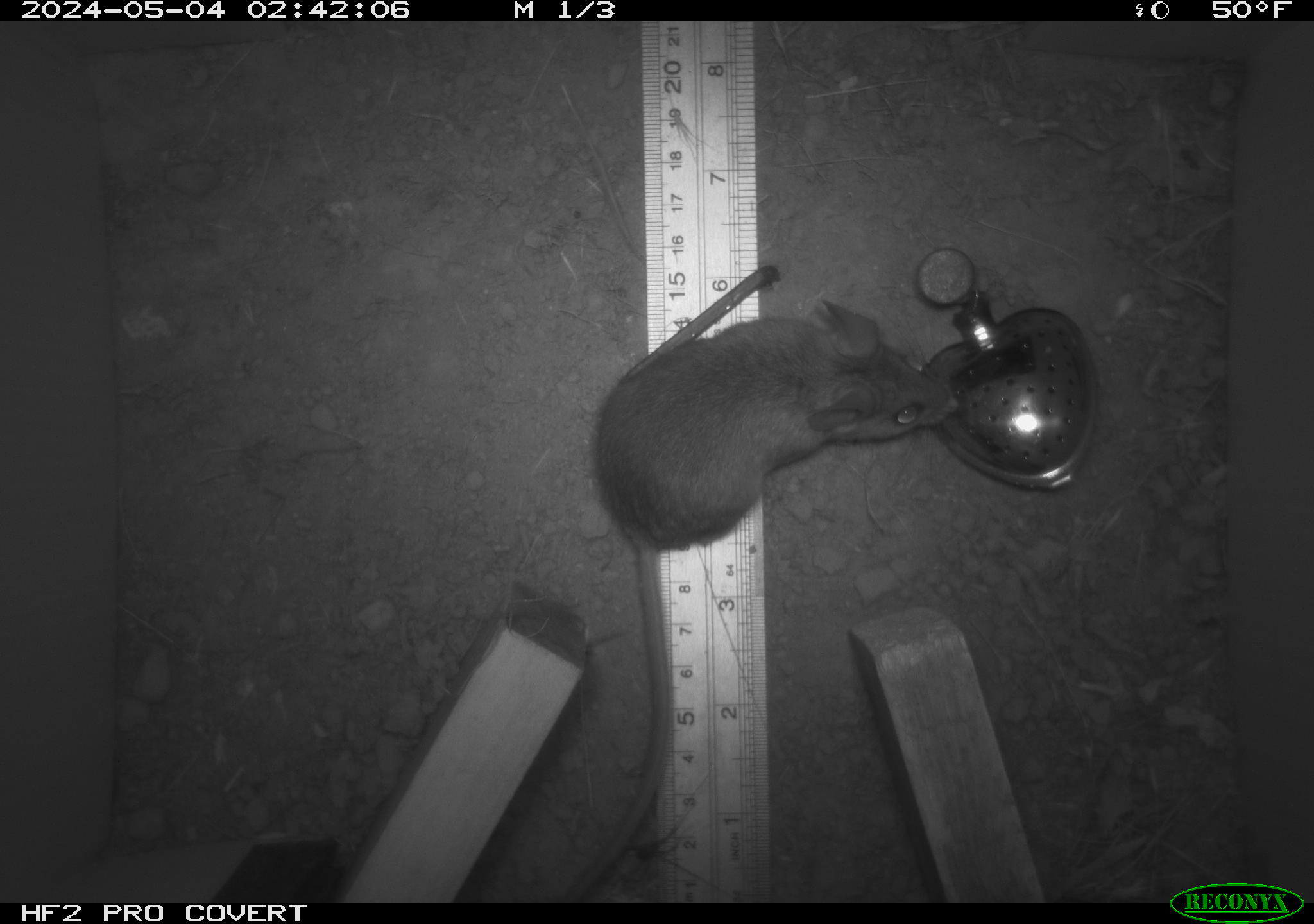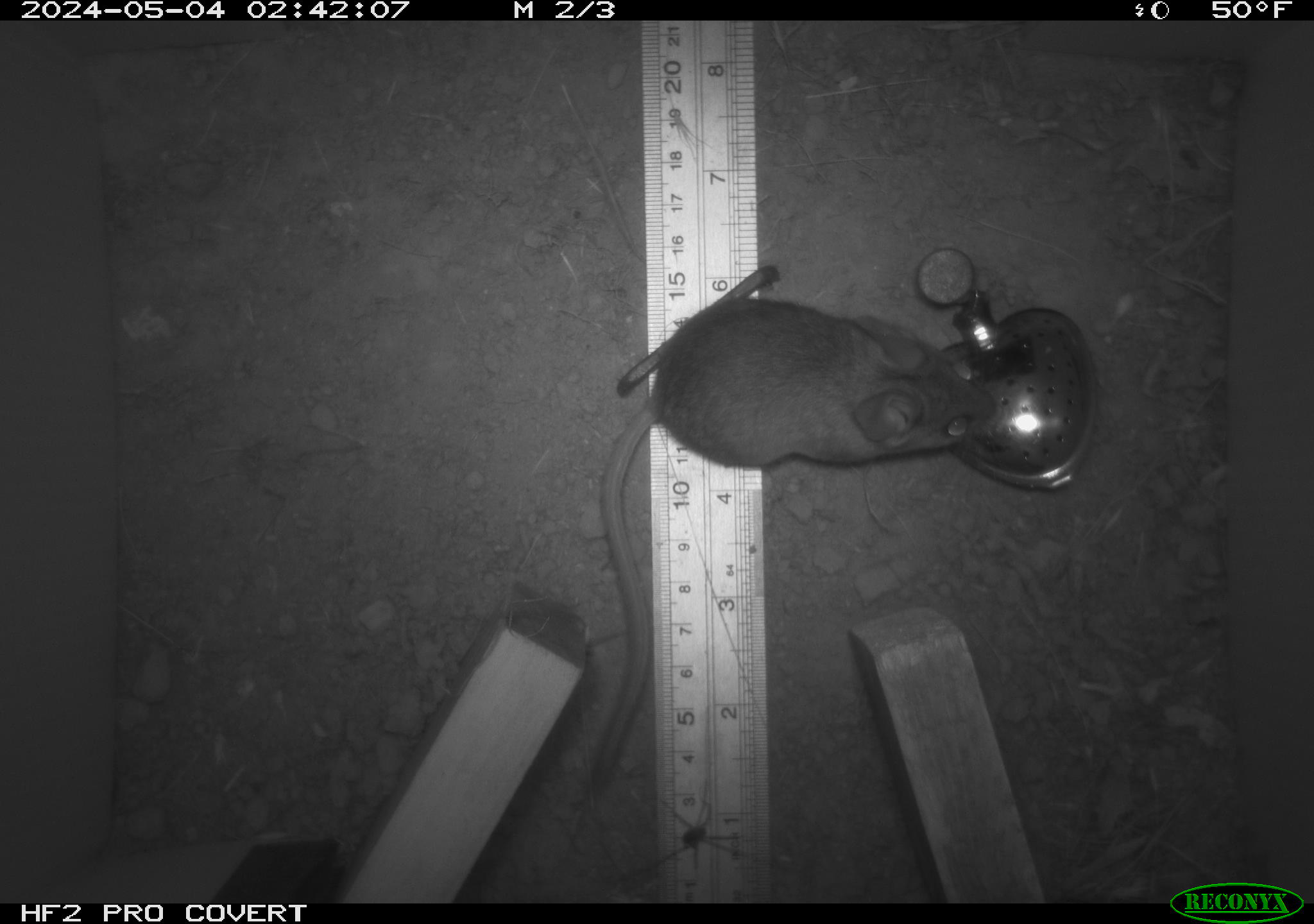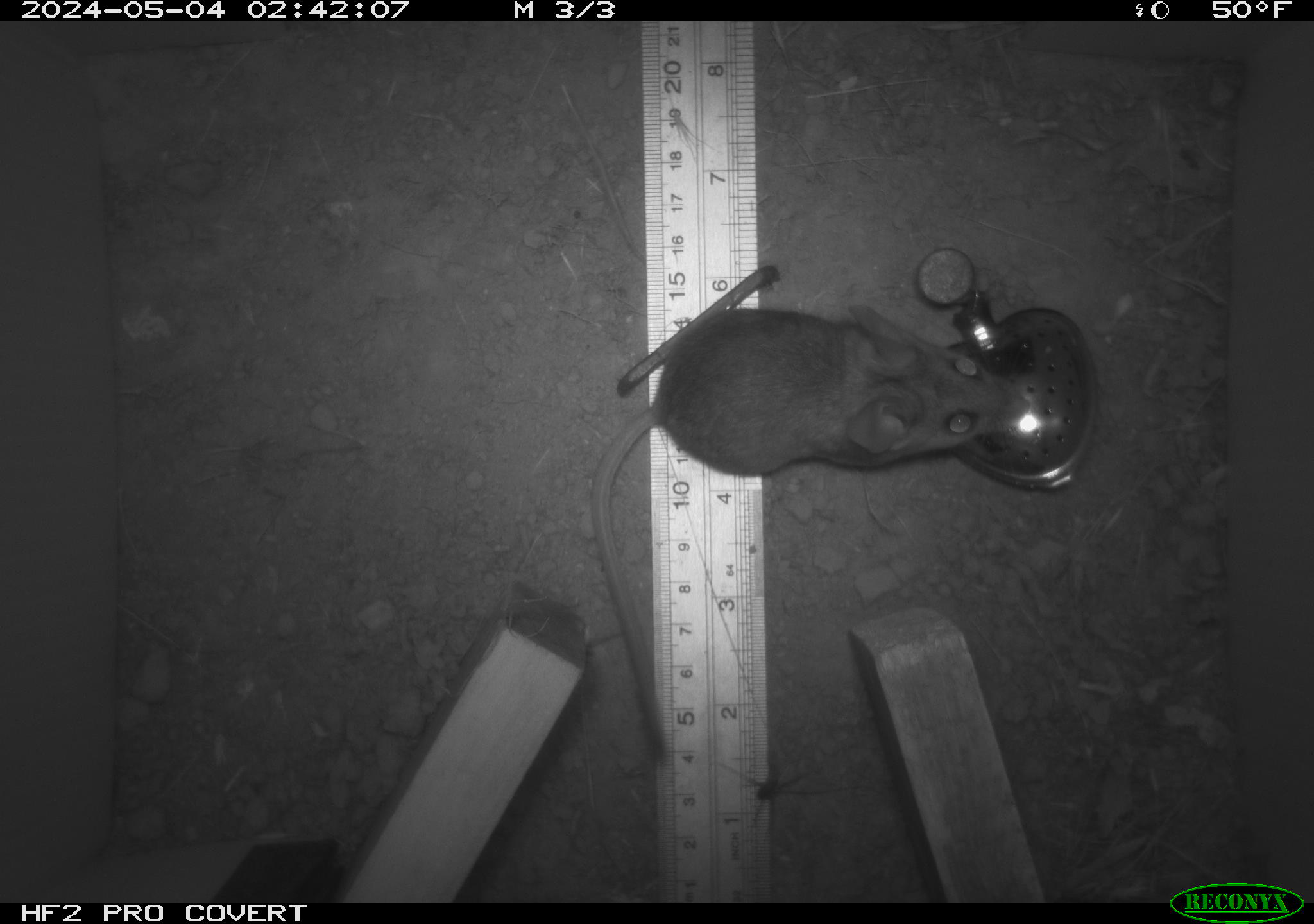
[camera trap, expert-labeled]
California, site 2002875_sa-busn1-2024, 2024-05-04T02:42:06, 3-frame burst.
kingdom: Animalia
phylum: Chordata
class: Mammalia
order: Rodentia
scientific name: Rodentia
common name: rodent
Rodent (Rodentia).